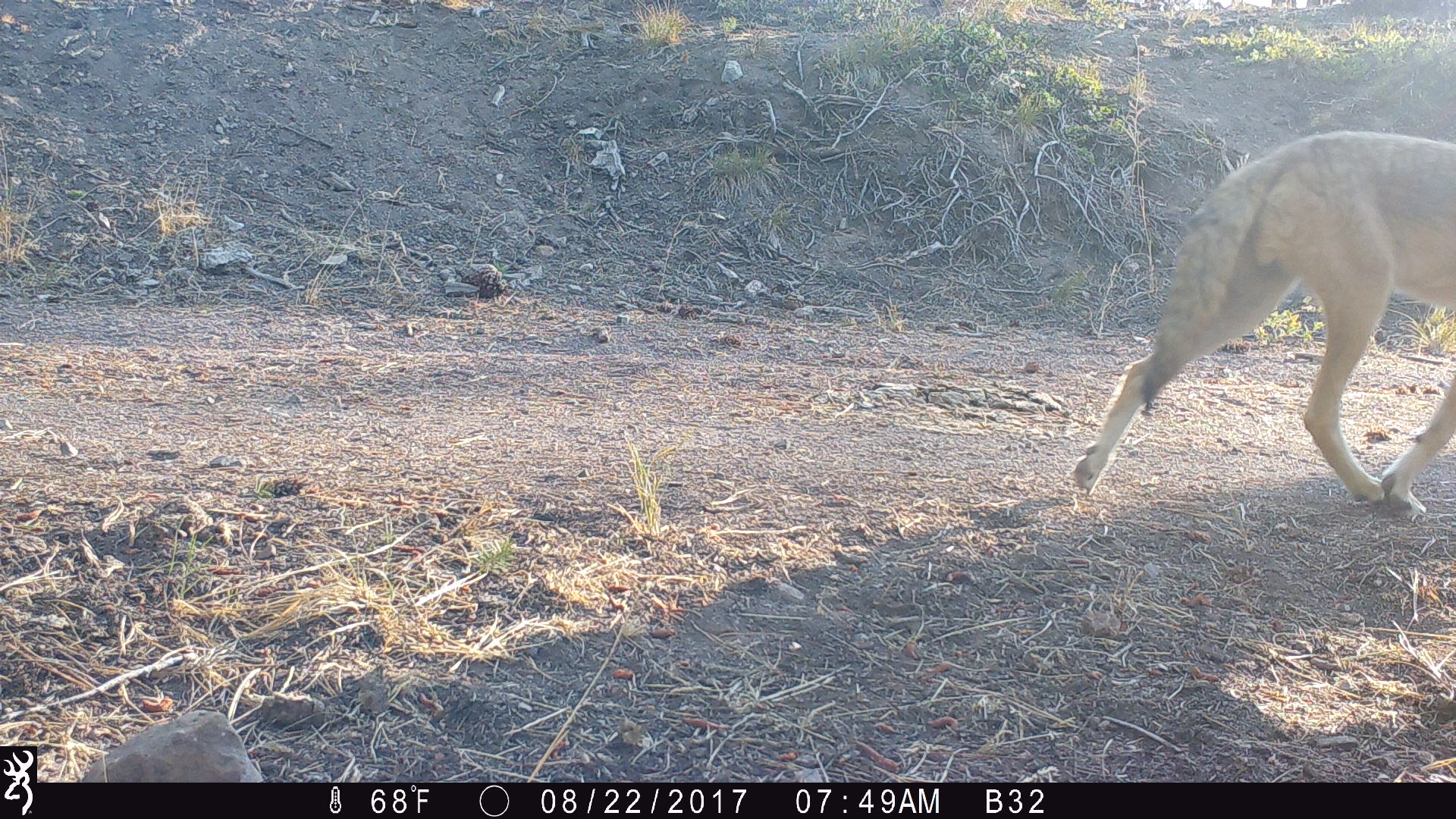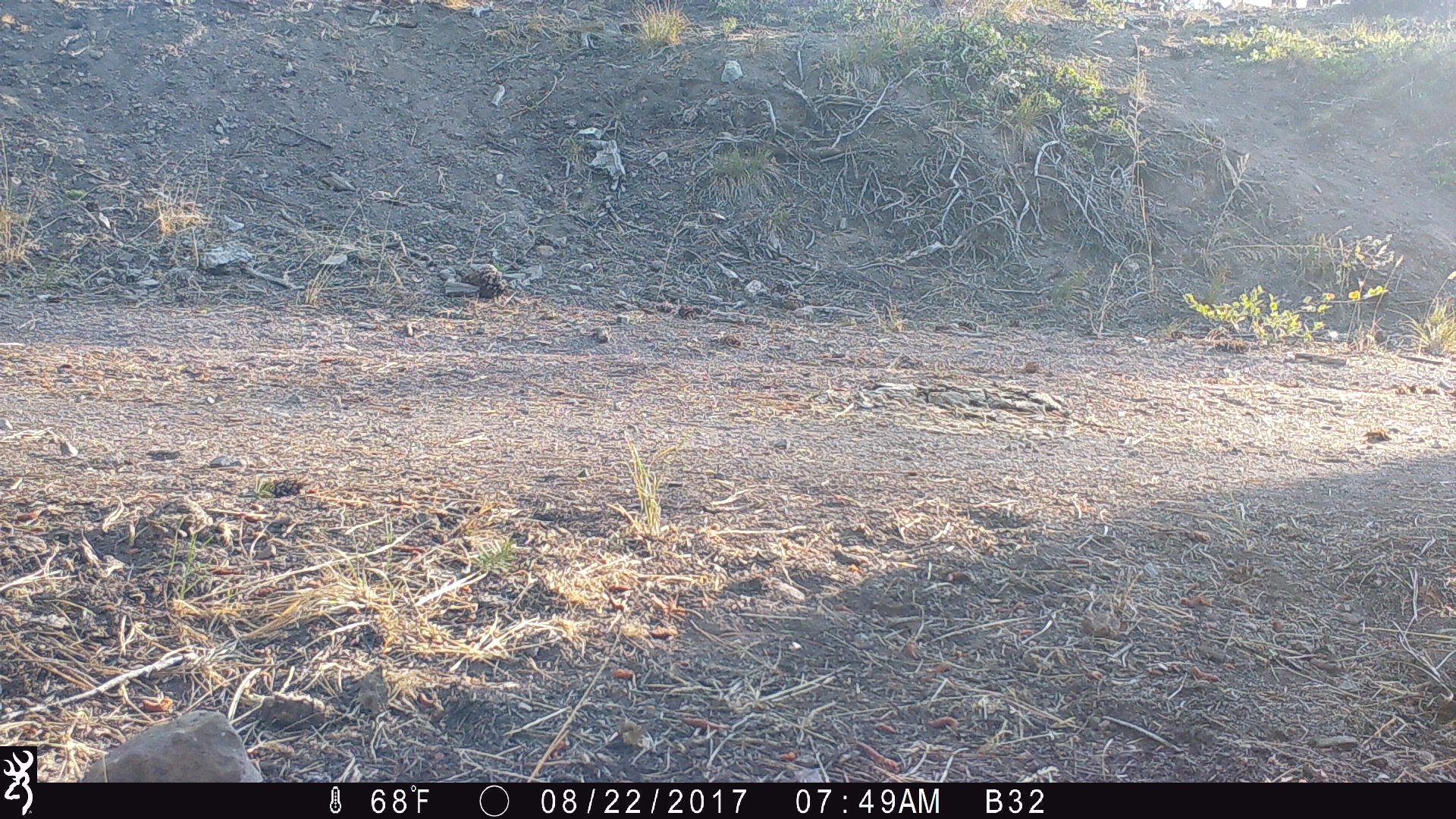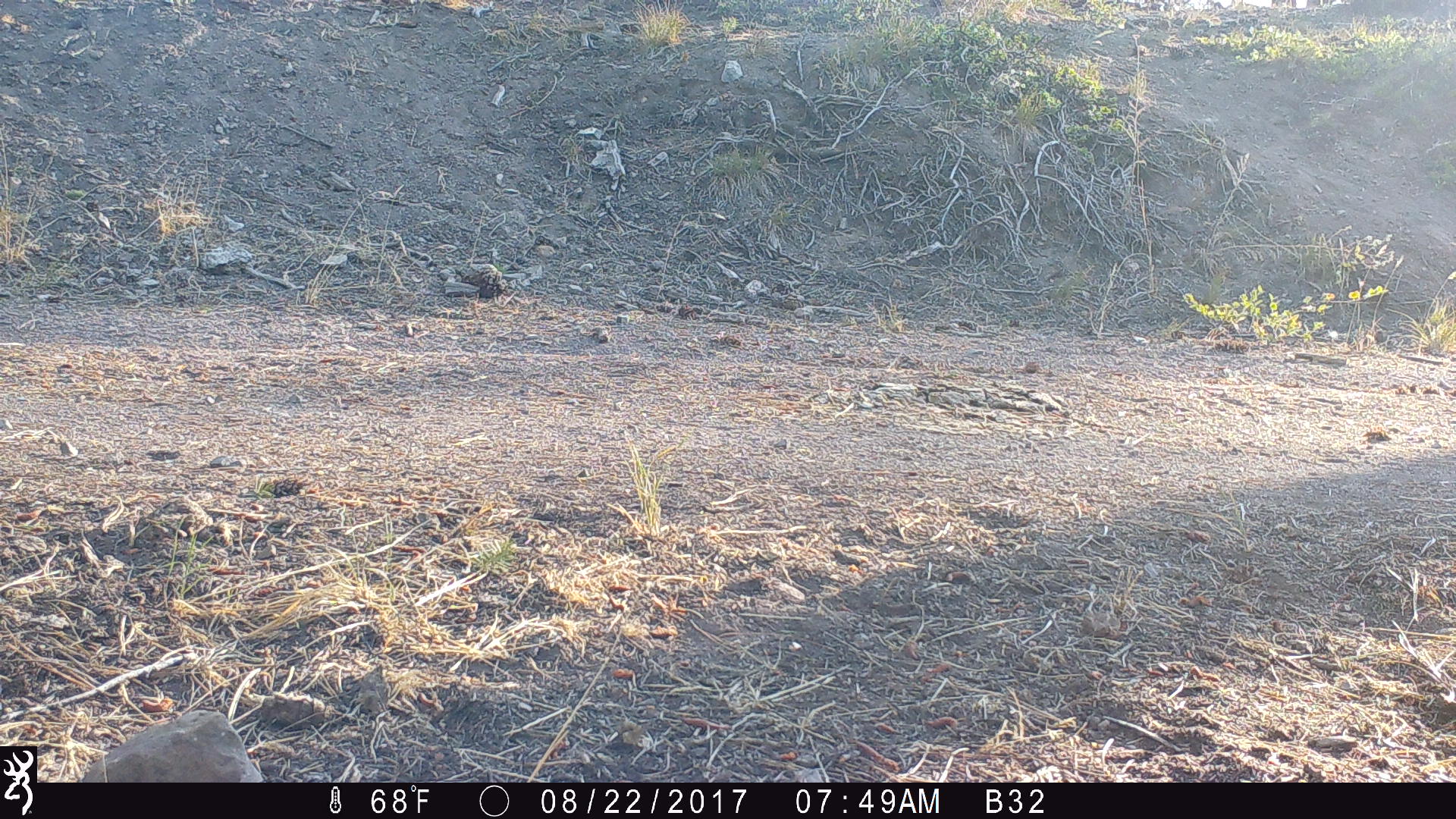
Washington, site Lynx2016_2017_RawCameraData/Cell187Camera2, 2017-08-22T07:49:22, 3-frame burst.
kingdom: Animalia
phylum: Chordata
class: Mammalia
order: Carnivora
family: Canidae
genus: Canis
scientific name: Canis latrans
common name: coyote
Canis latrans (coyote). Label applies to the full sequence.